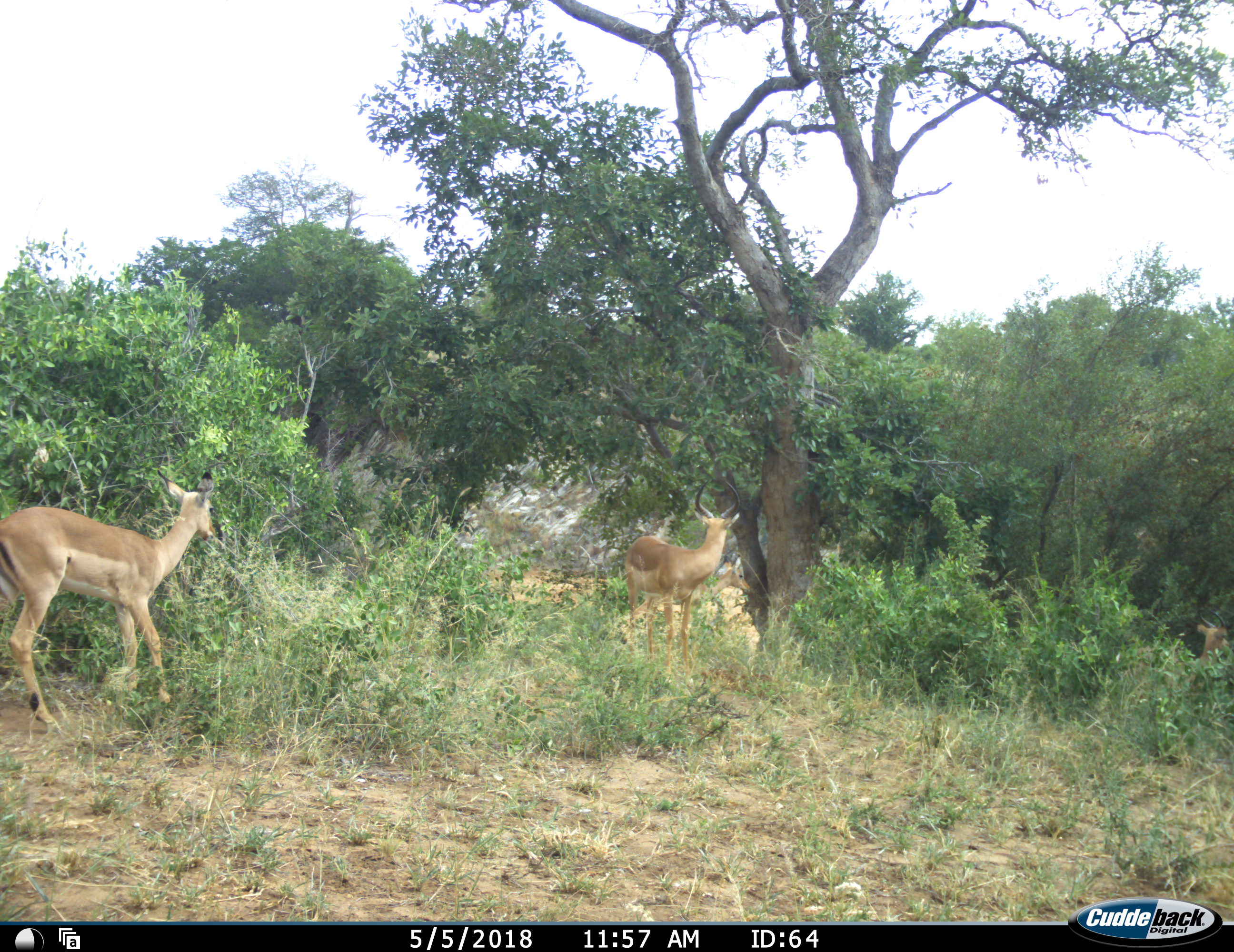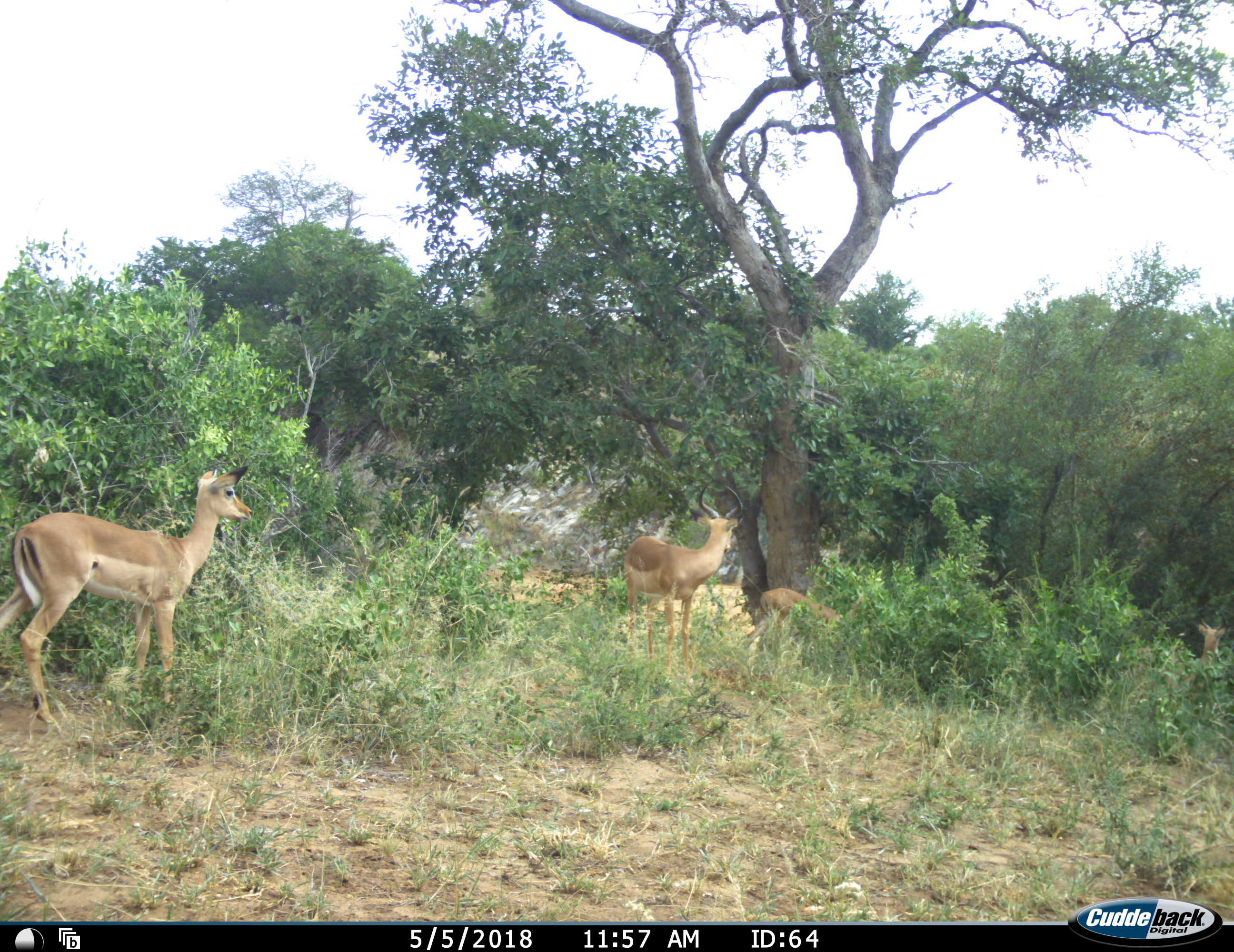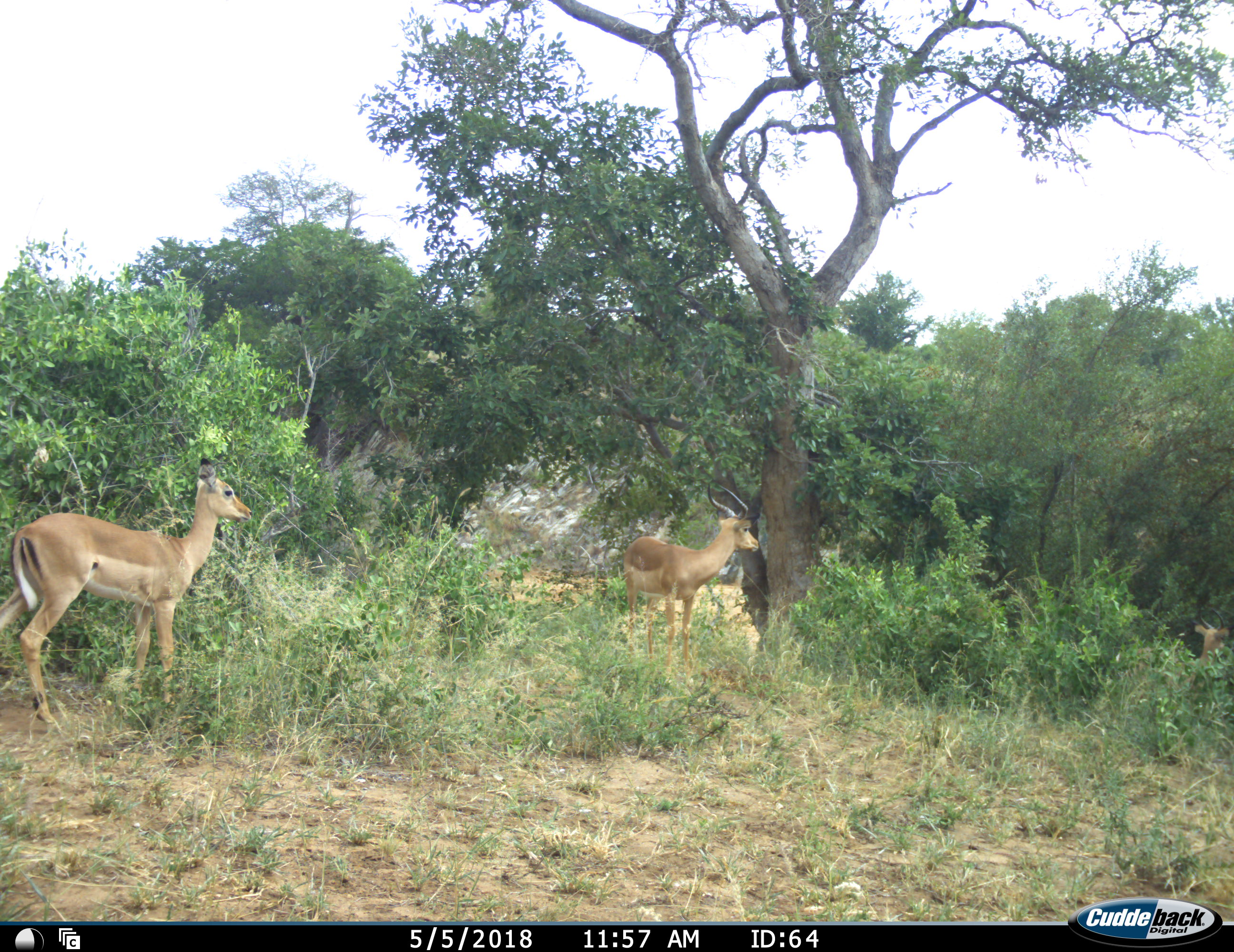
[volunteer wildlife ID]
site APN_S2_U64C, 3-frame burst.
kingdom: Animalia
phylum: Chordata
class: Mammalia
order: Artiodactyla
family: Bovidae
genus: Aepyceros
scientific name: Aepyceros melampus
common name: impala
Impala (Aepyceros melampus), count 4. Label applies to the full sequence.